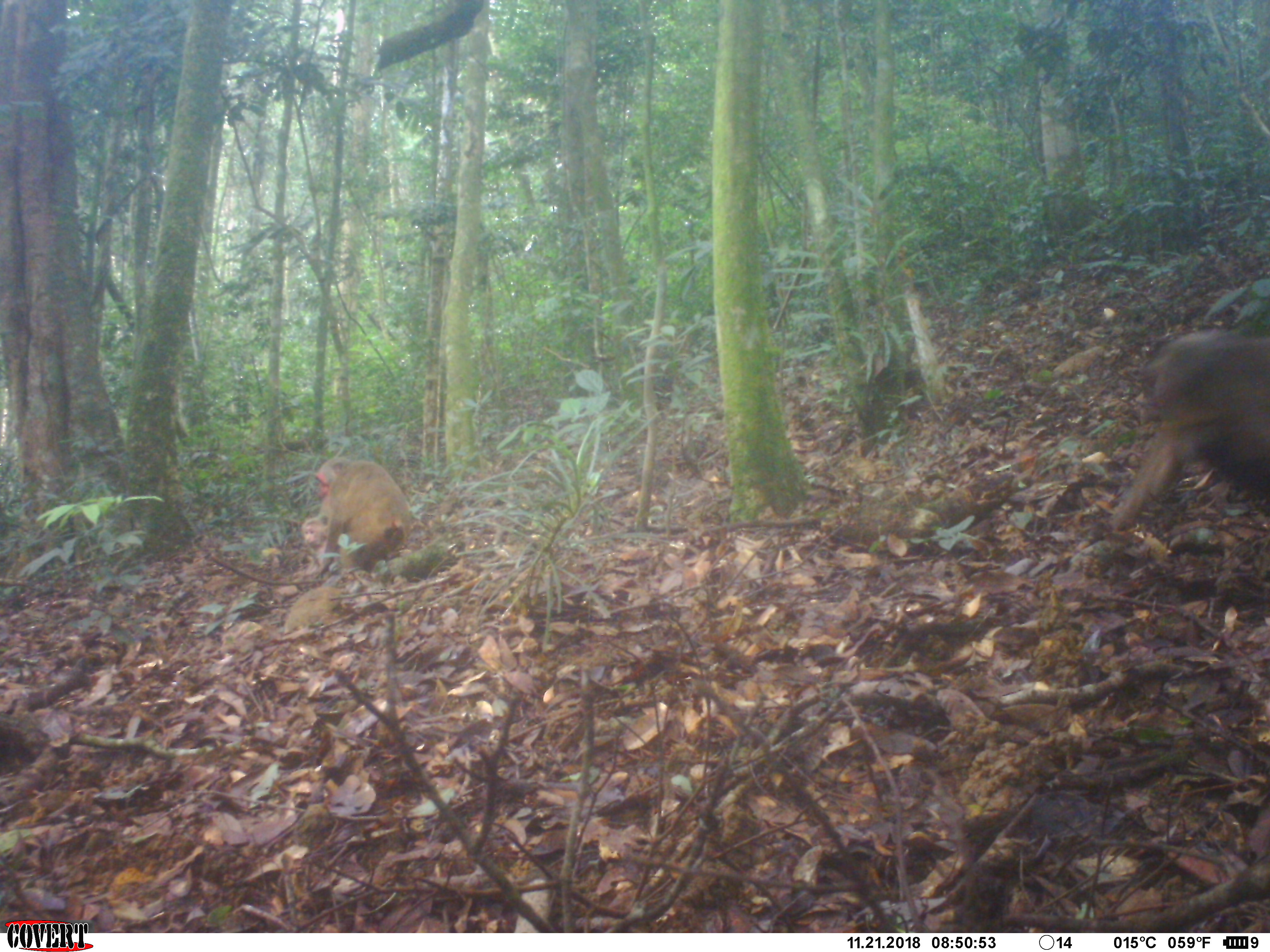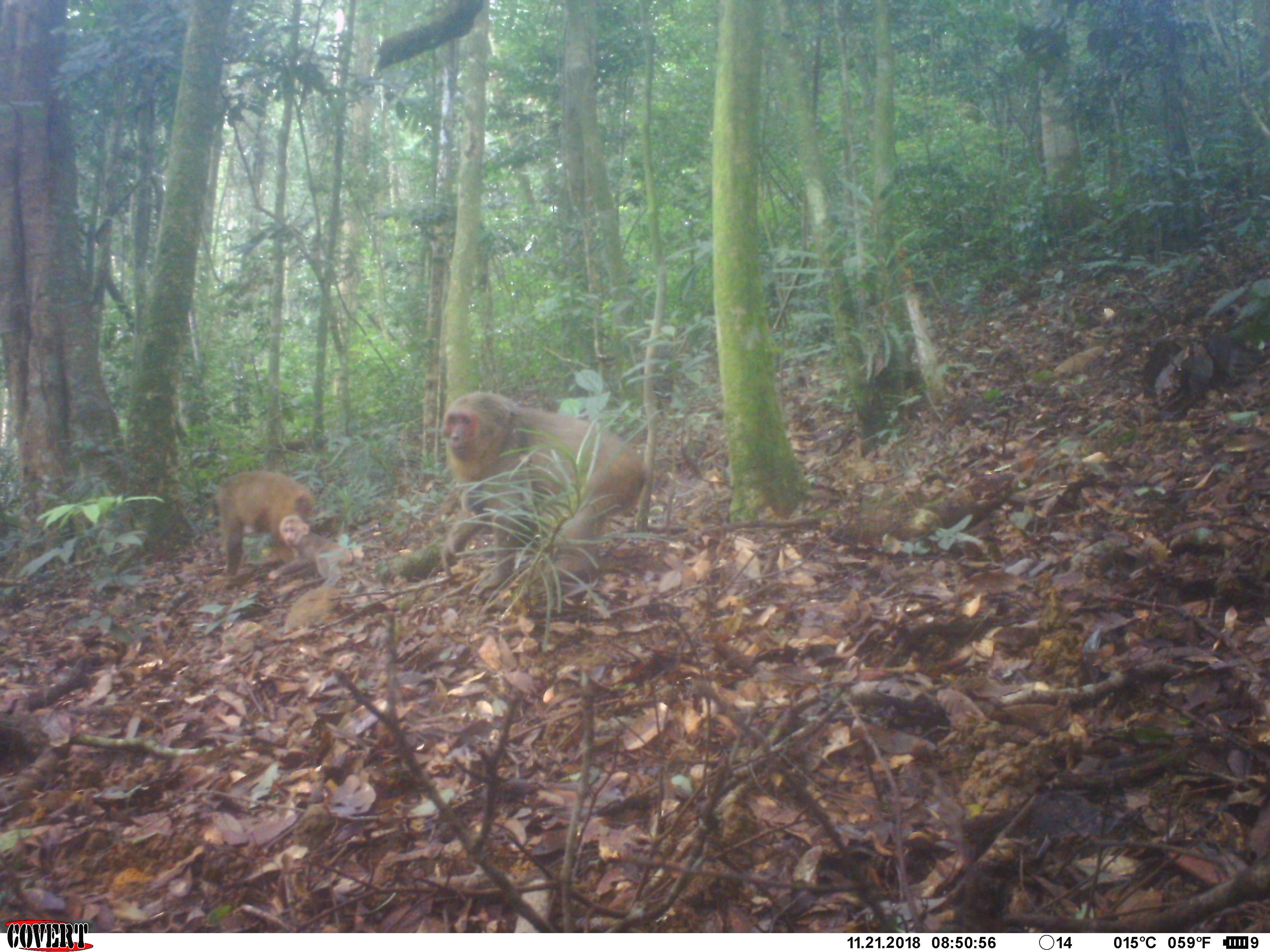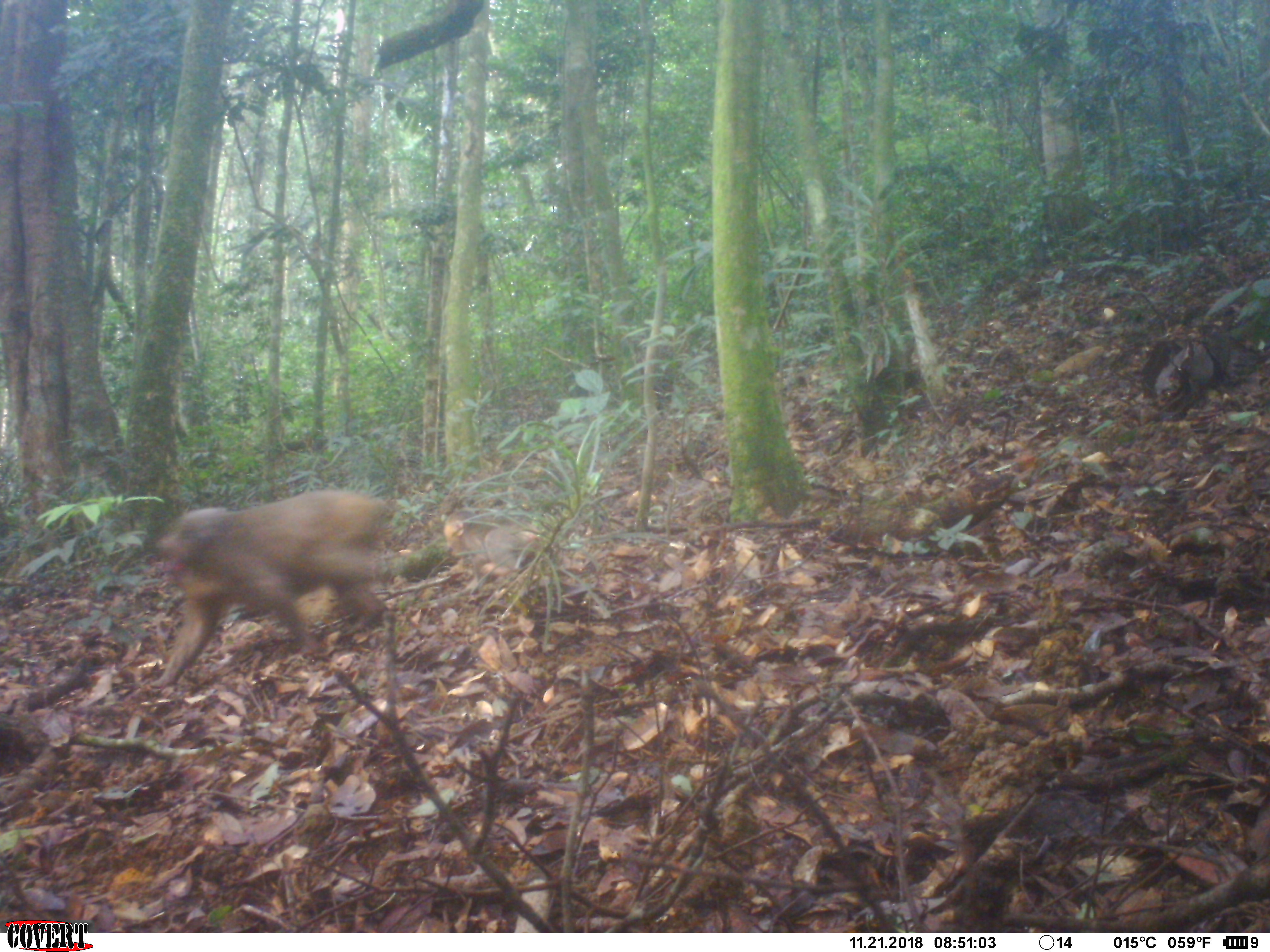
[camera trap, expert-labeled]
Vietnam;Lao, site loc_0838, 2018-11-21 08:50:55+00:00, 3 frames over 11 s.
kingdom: Animalia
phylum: Chordata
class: Mammalia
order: Primates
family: Cercopithecidae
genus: Macaca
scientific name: Macaca arctoides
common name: stump-tailed macaque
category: stump tailed macaque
Stump tailed macaque (stump-tailed macaque) (Macaca arctoides). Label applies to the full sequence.